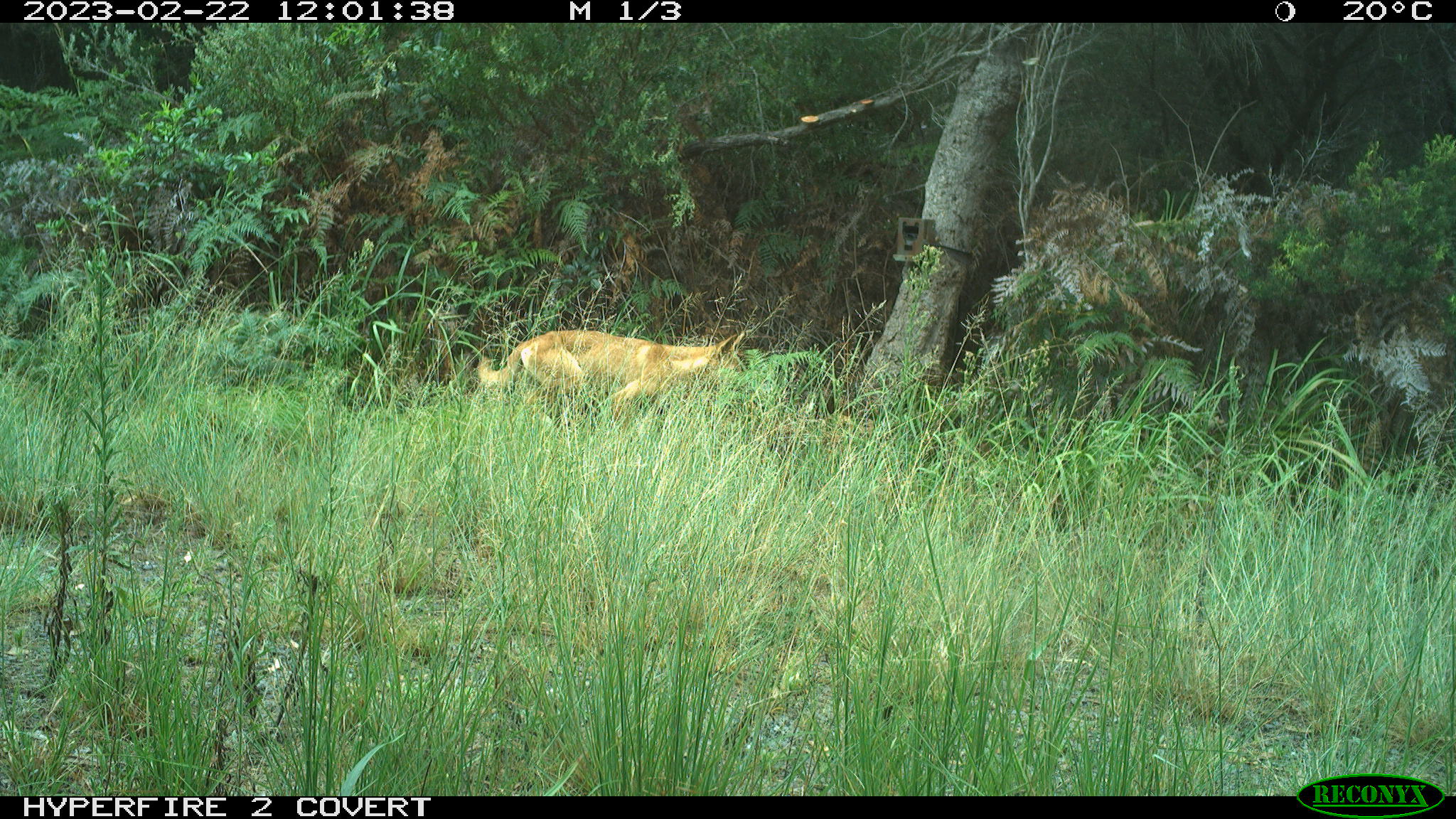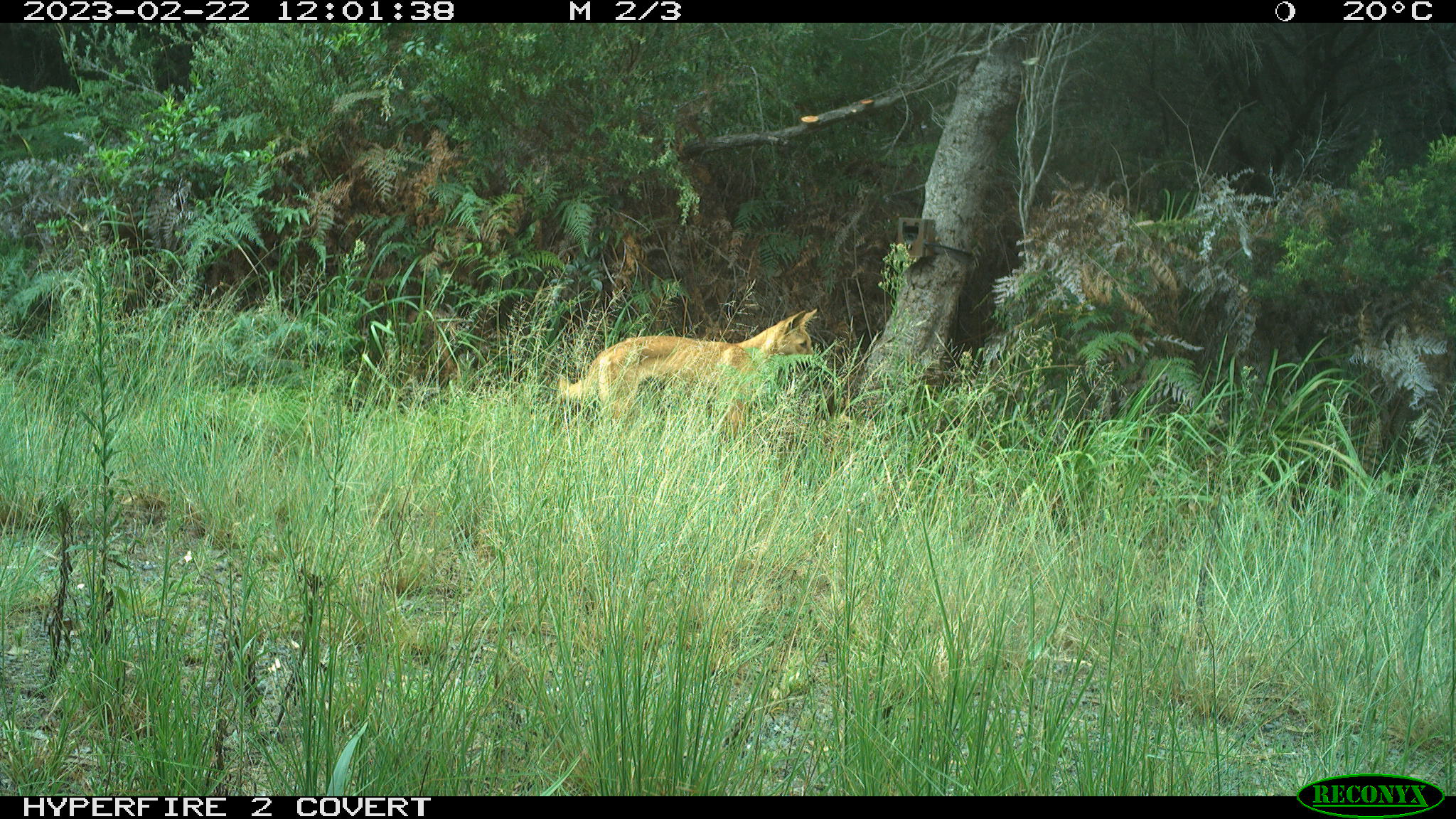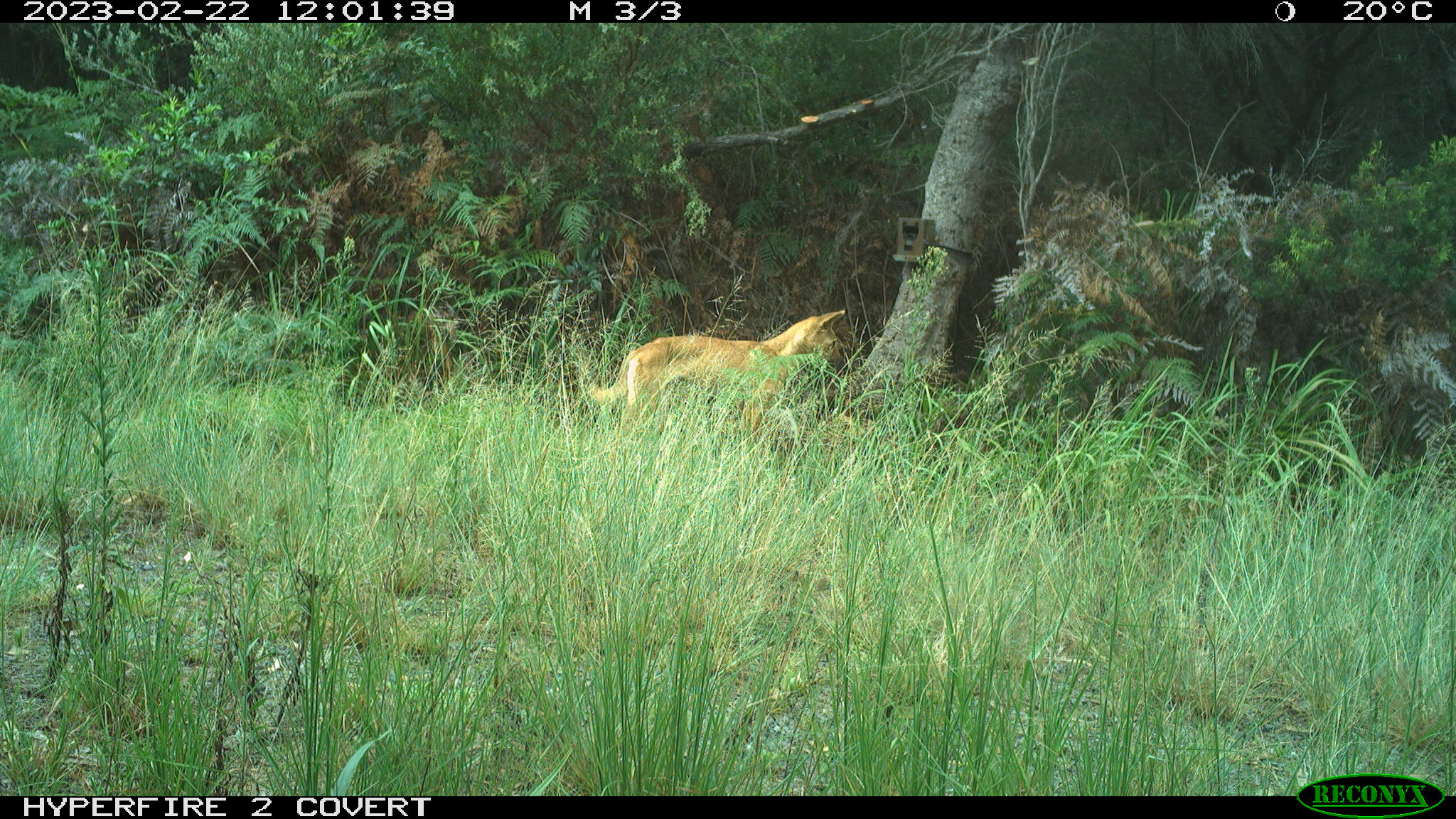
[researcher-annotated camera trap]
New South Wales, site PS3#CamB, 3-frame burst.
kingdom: Animalia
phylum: Chordata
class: Mammalia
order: Carnivora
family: Canidae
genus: Canis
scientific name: Canis familiaris dingo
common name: dingo